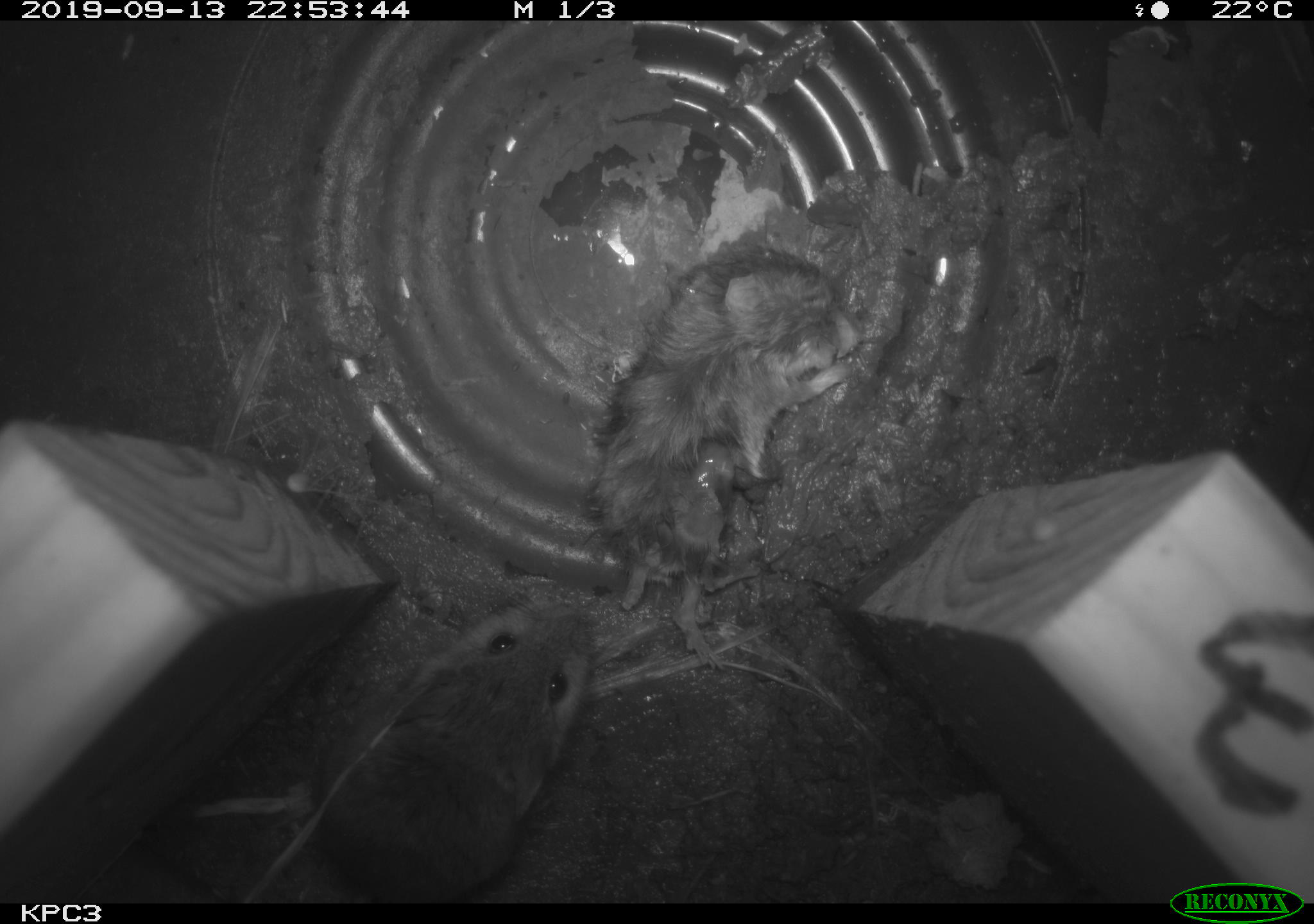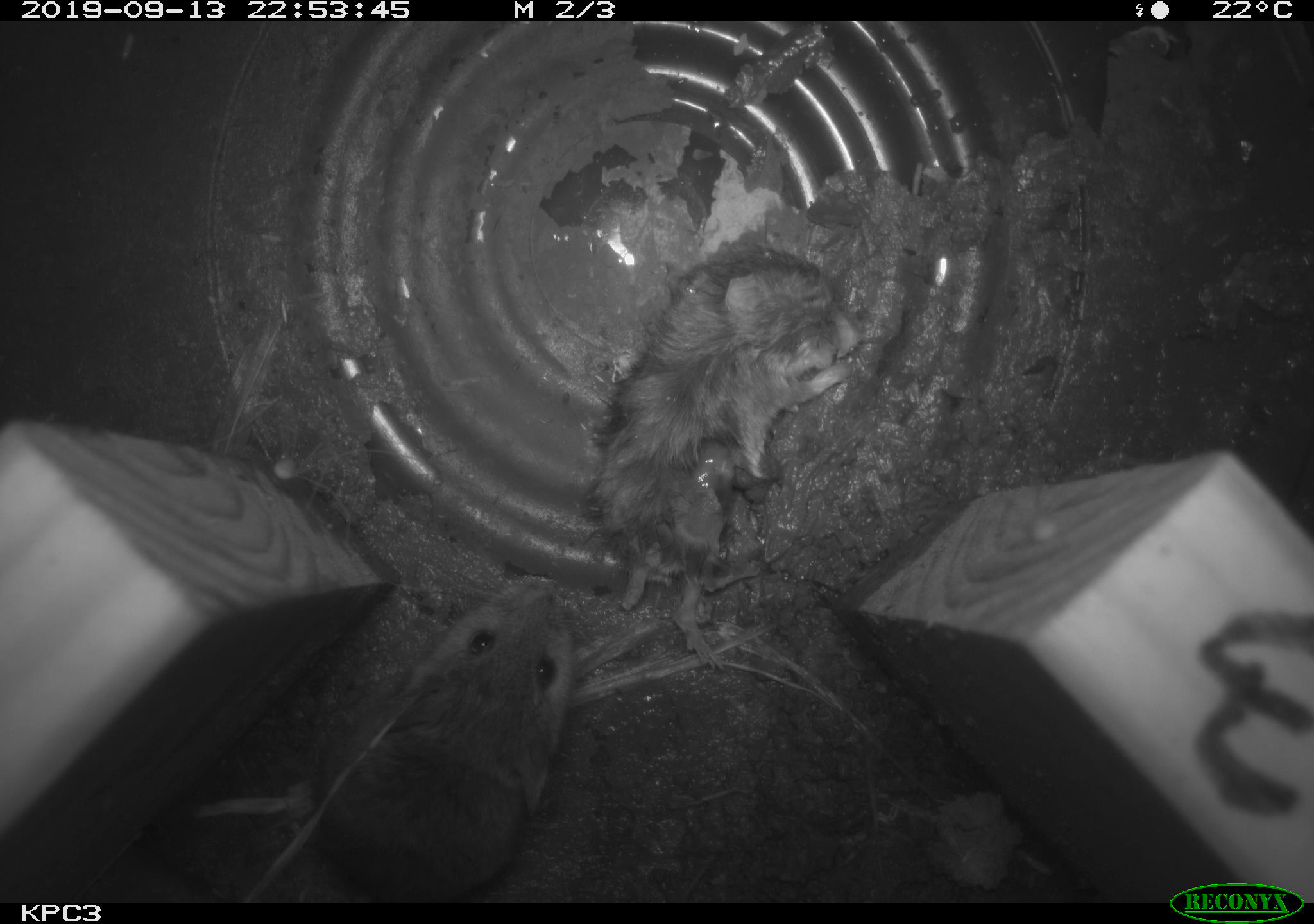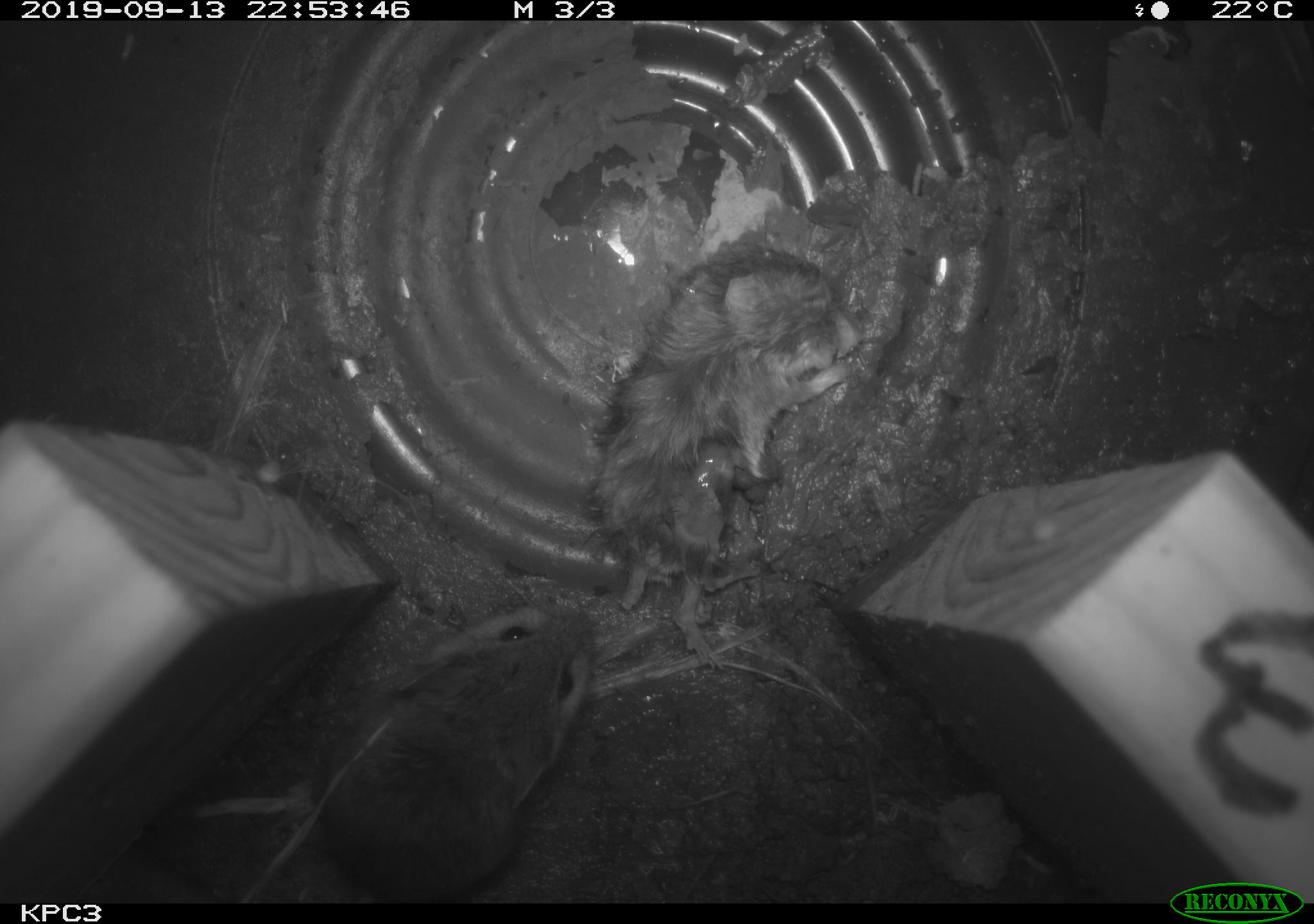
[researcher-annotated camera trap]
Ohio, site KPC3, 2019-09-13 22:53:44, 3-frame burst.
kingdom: Animalia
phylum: Chordata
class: Mammalia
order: Rodentia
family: Cricetidae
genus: Peromyscus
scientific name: Peromyscus leucopus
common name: white-footed mouse